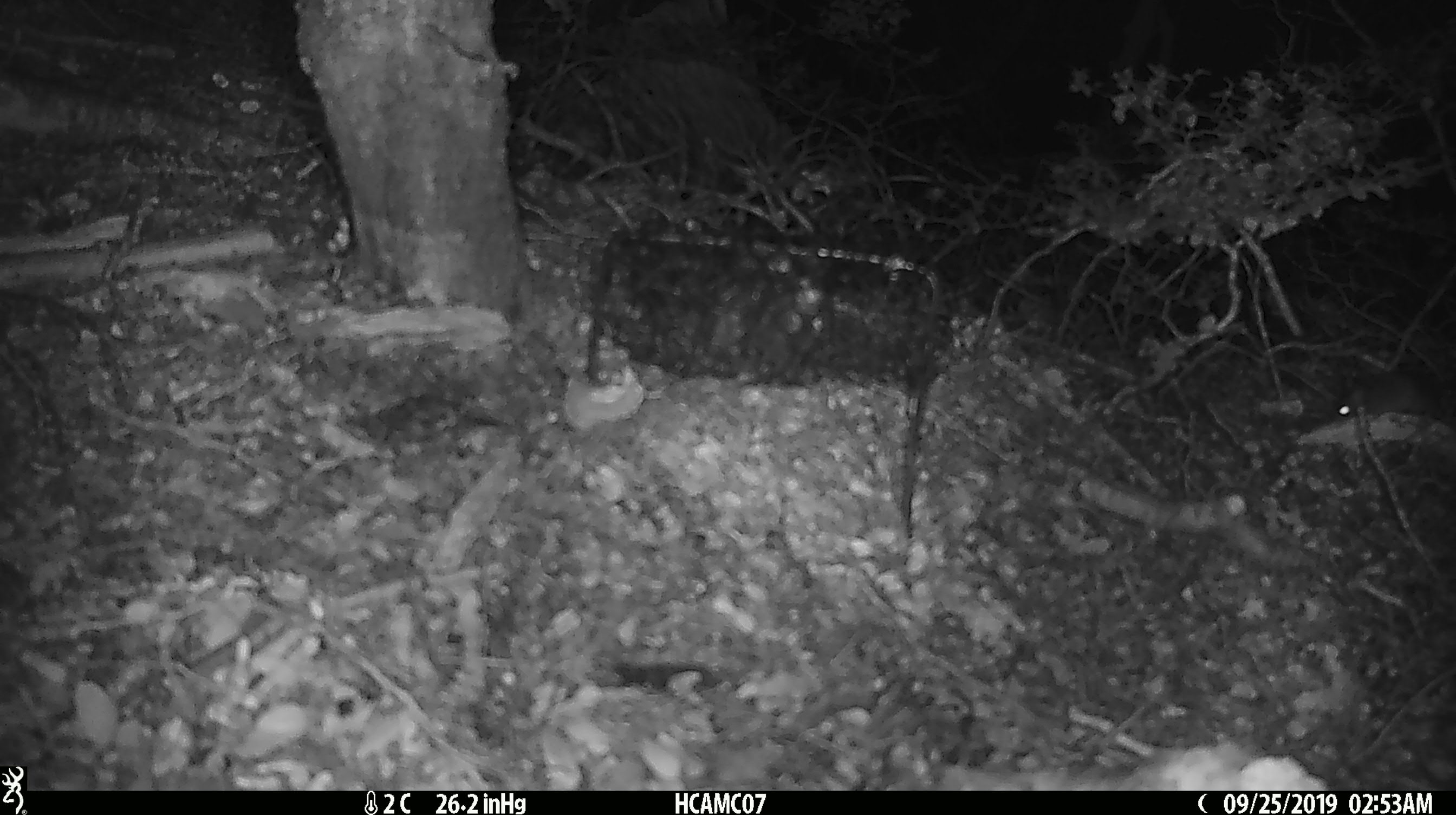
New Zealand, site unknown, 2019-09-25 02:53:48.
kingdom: Animalia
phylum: Chordata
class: Mammalia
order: Rodentia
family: Muridae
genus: Mus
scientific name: Mus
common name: mouse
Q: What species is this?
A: Mouse (Mus).